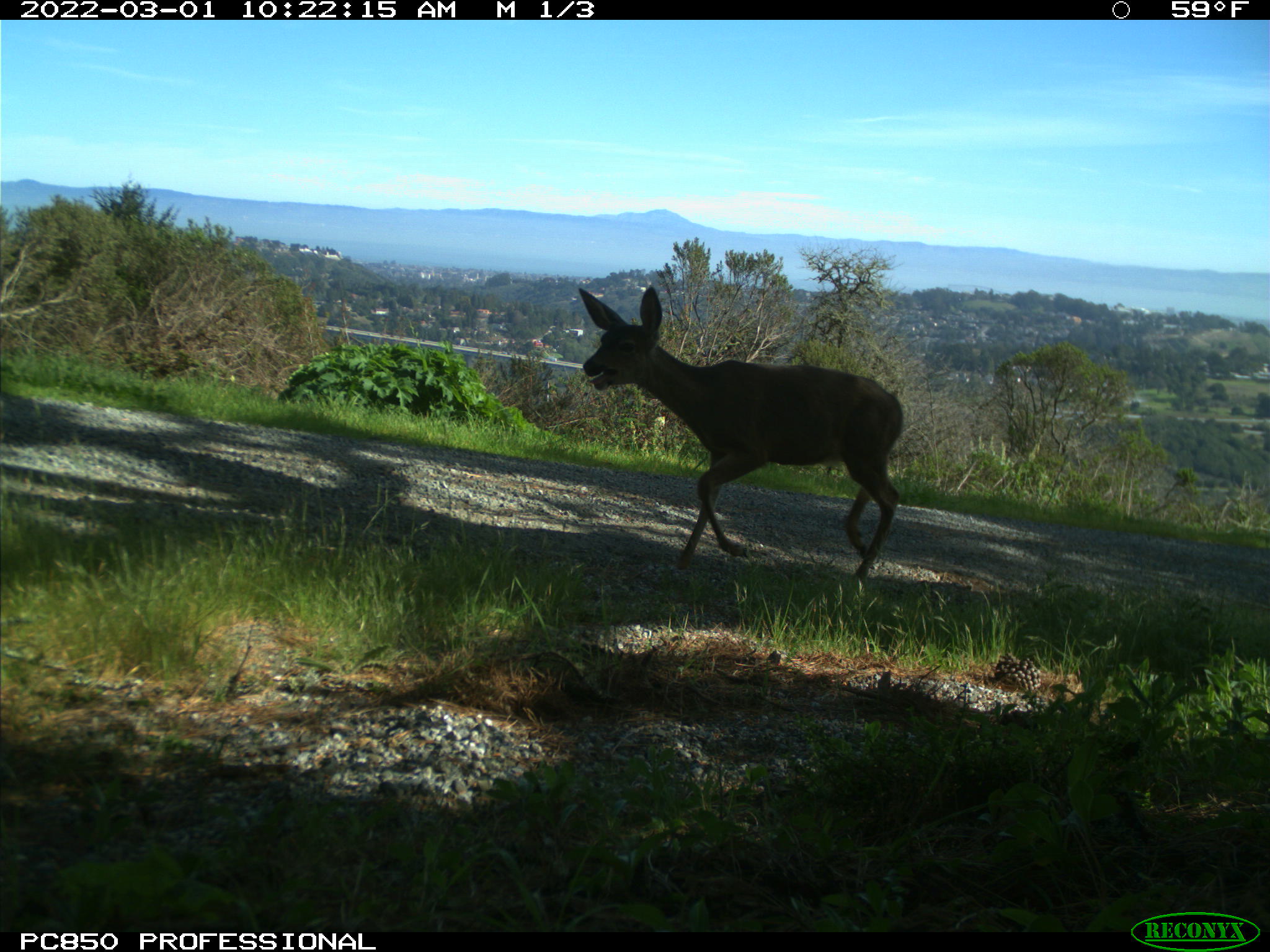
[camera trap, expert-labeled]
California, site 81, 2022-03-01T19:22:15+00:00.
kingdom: Animalia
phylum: Chordata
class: Mammalia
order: Artiodactyla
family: Cervidae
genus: Odocoileus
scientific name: Odocoileus hemionus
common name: mule deer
Mule deer (Odocoileus hemionus).